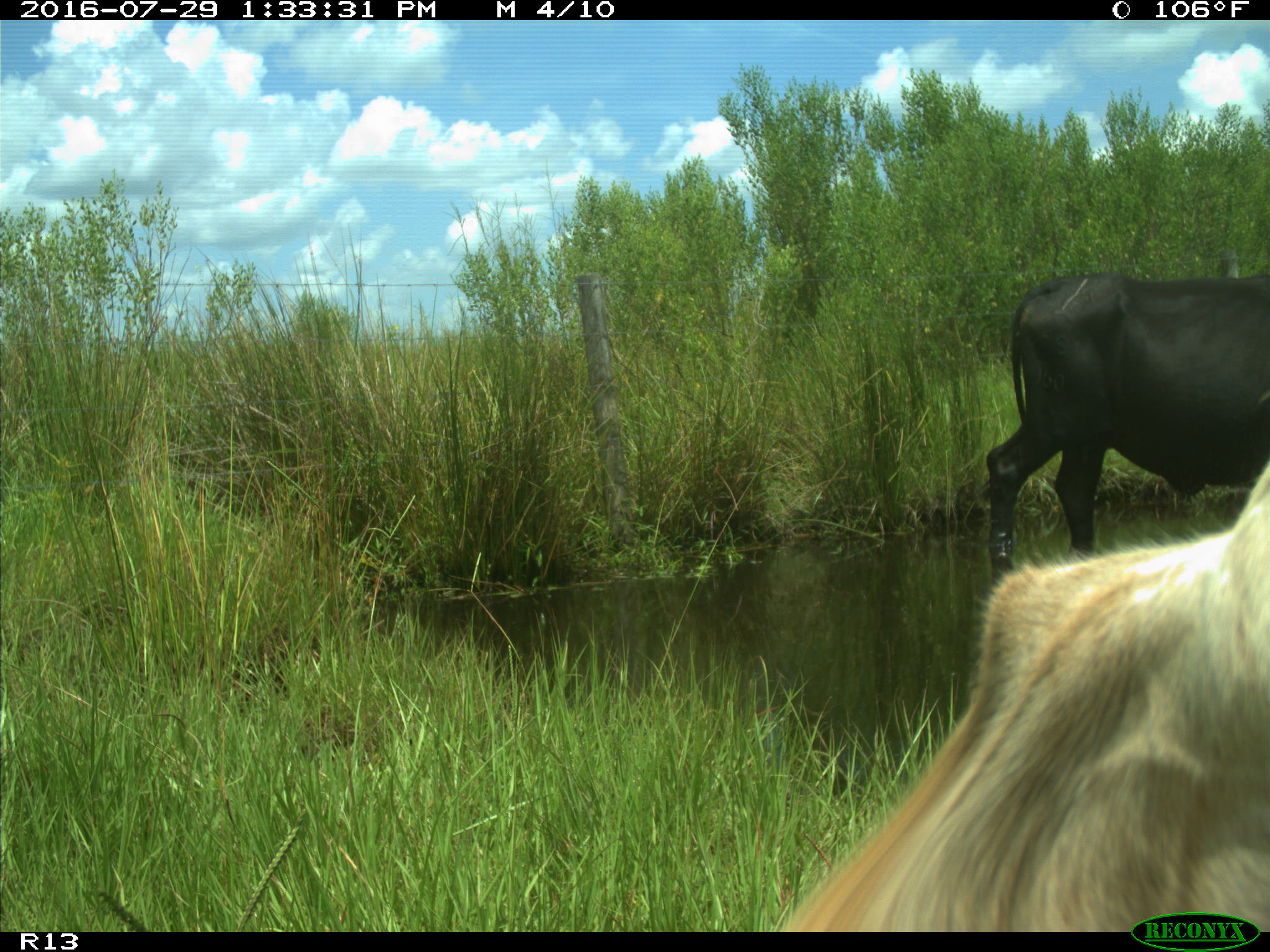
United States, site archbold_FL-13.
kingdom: Animalia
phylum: Chordata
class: Mammalia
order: Artiodactyla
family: Bovidae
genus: Bos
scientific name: Bos taurus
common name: domestic cow